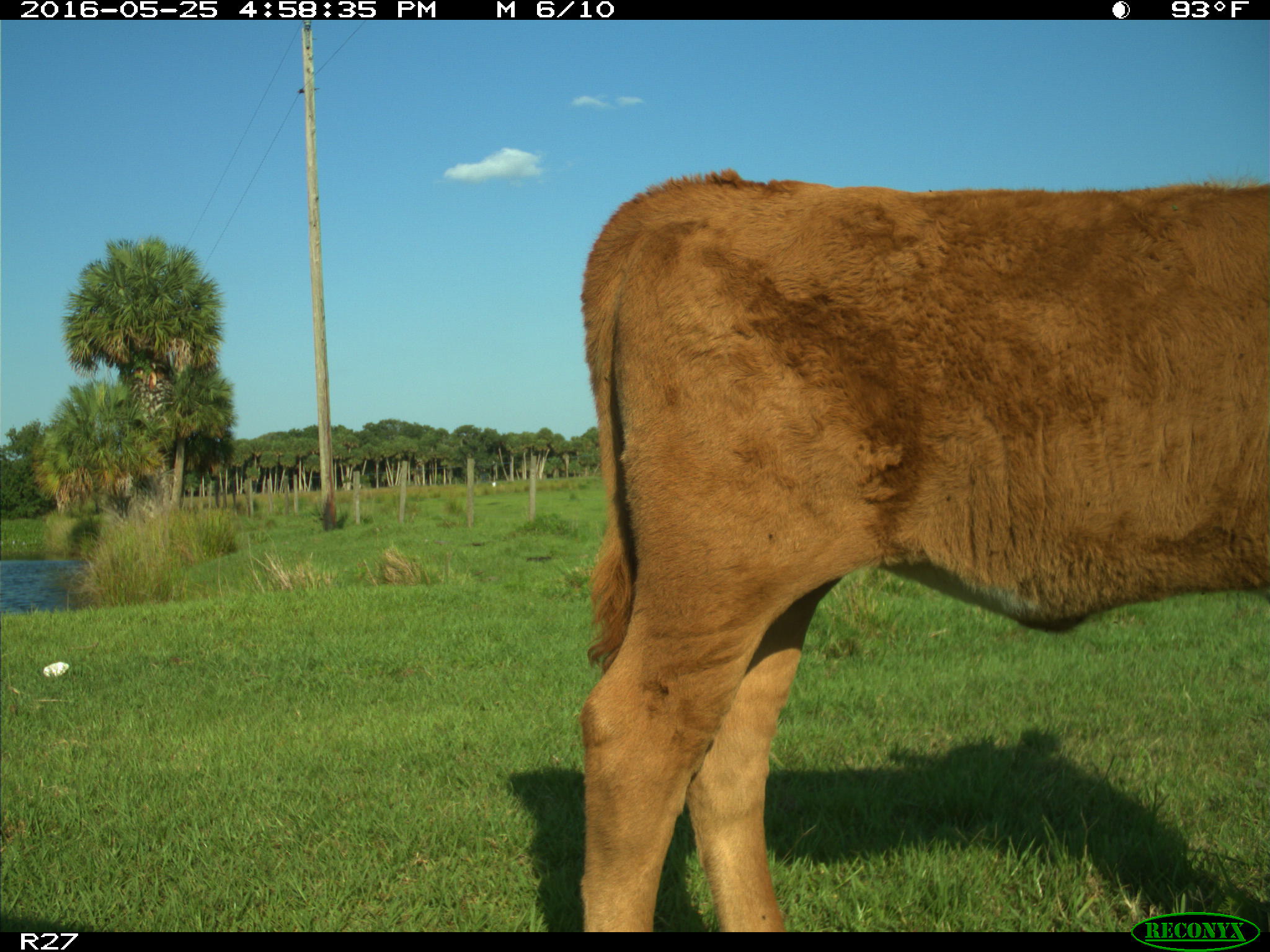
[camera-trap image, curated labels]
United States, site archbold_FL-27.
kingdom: Animalia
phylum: Chordata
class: Mammalia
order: Artiodactyla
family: Bovidae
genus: Bos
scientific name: Bos taurus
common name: domestic cow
Bos taurus (domestic cow).